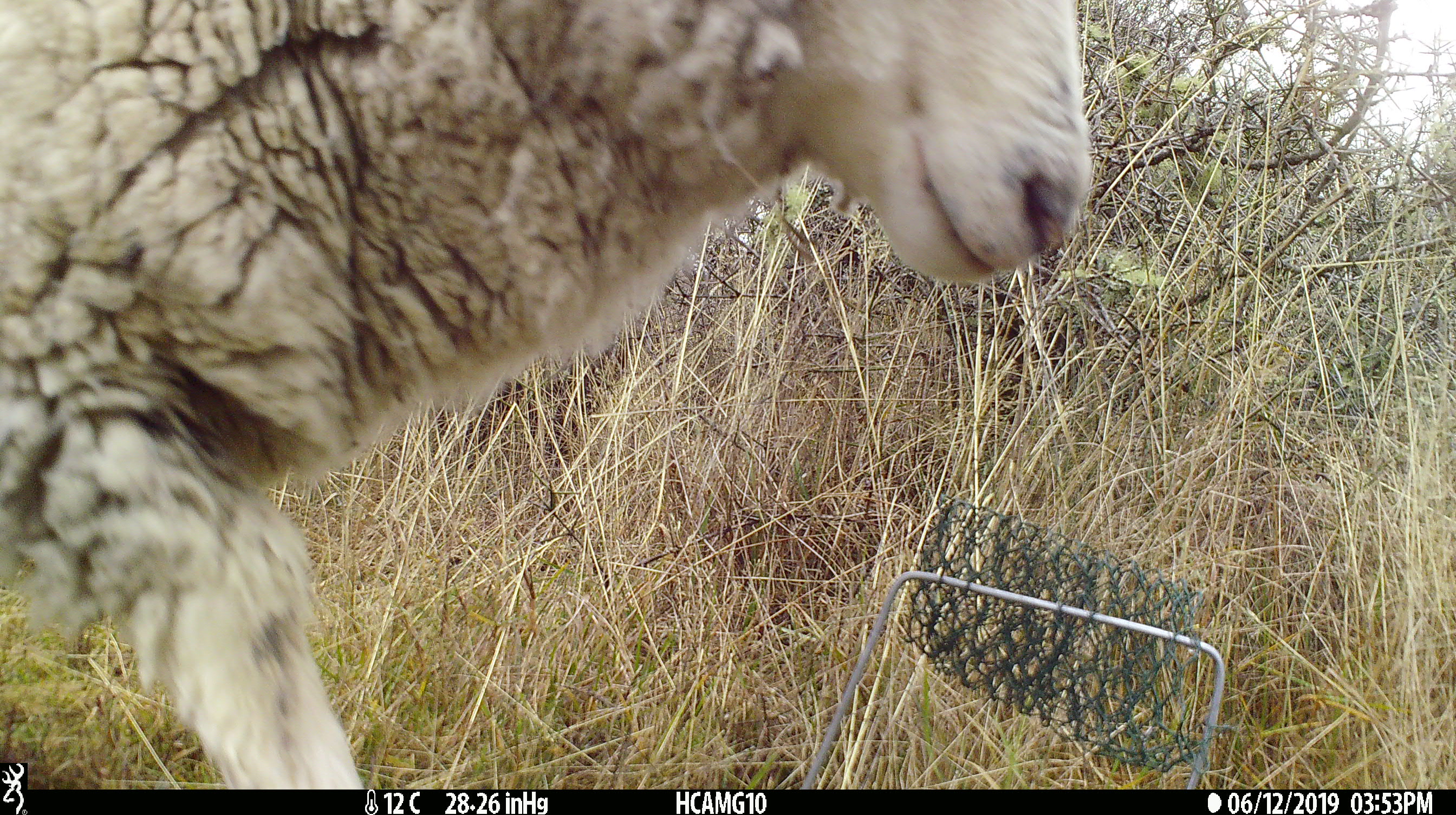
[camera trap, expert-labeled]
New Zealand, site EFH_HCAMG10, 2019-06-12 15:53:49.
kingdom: Animalia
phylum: Chordata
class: Mammalia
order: Artiodactyla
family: Bovidae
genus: Ovis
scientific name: Ovis aries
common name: domestic sheep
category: sheep